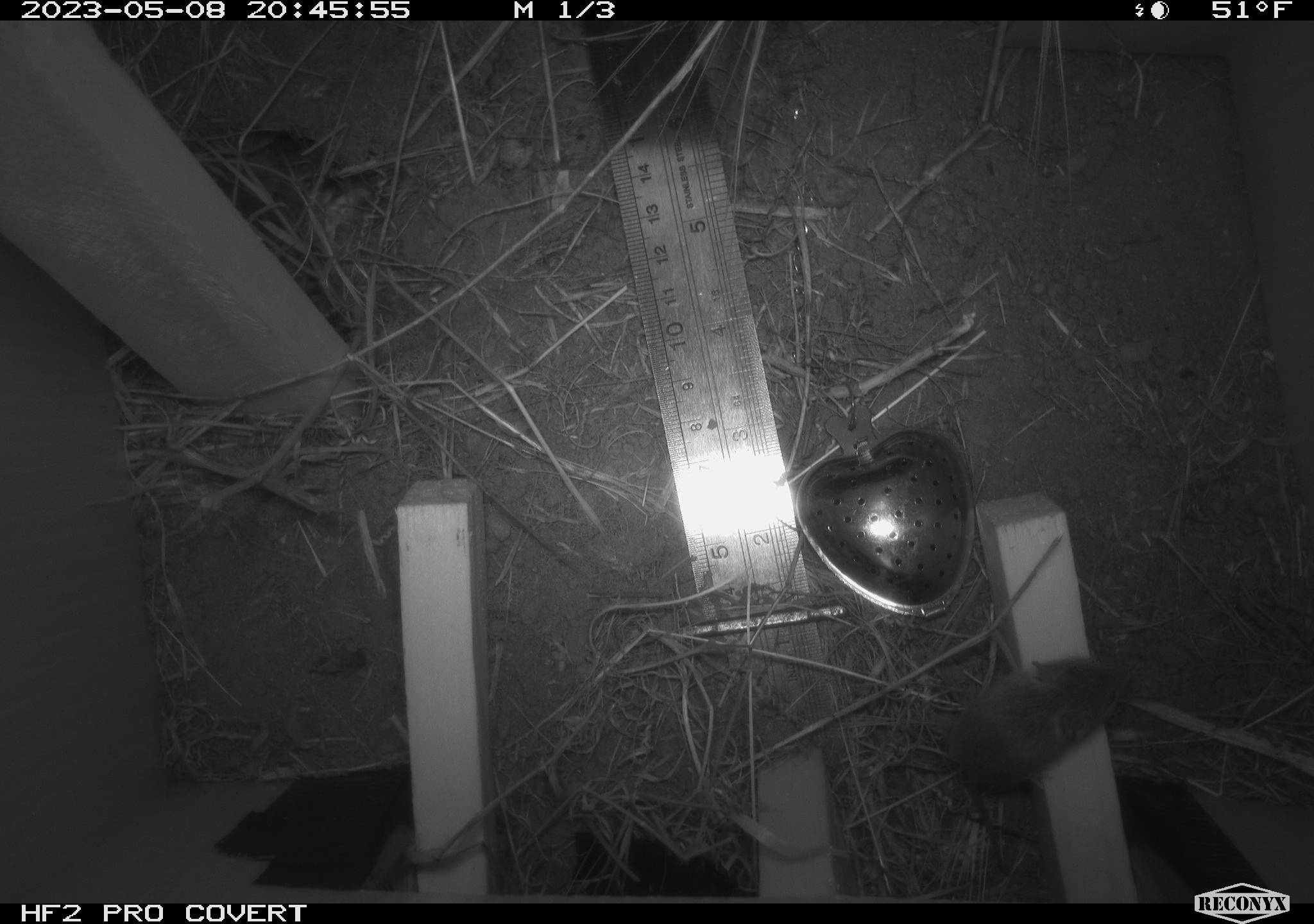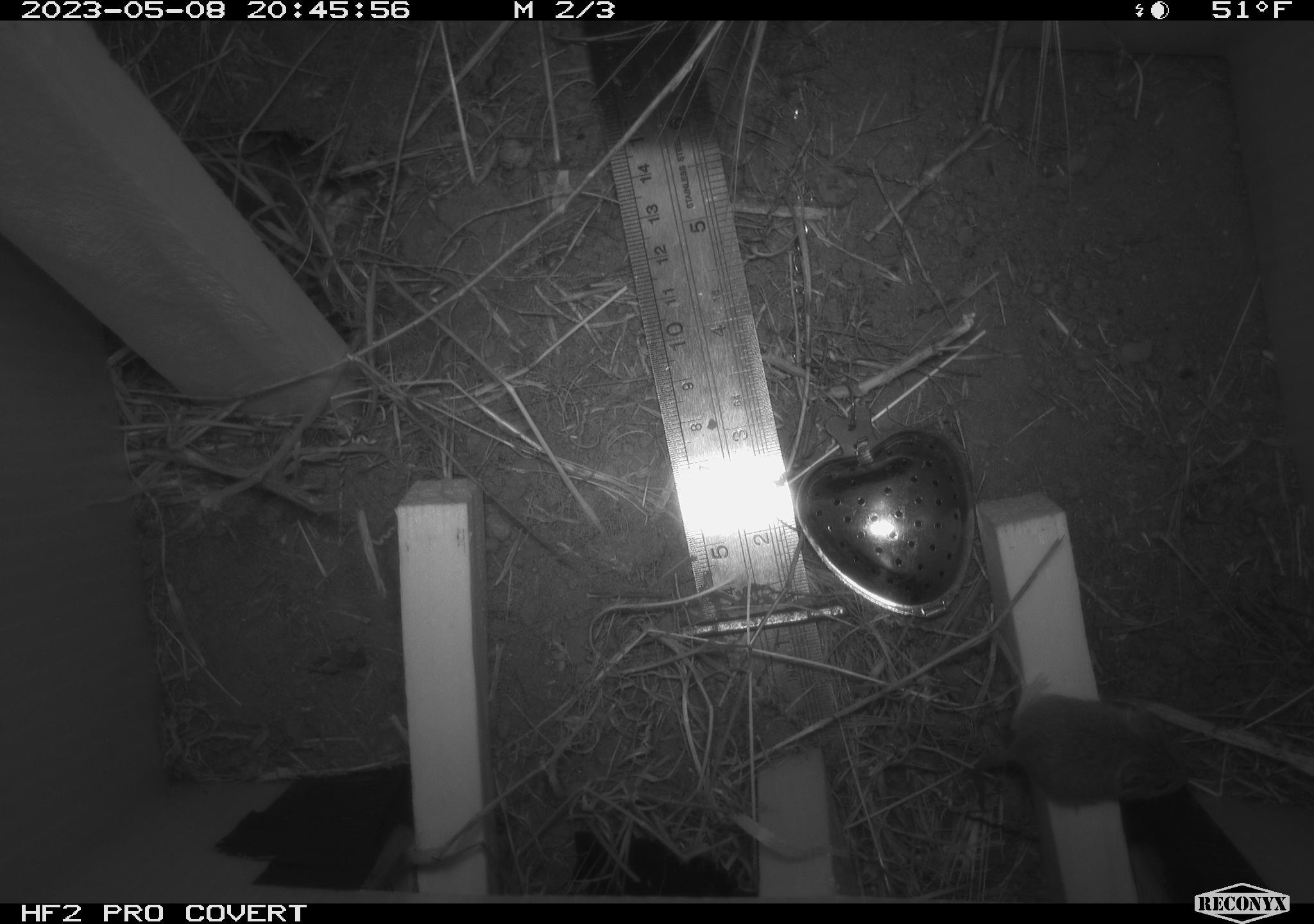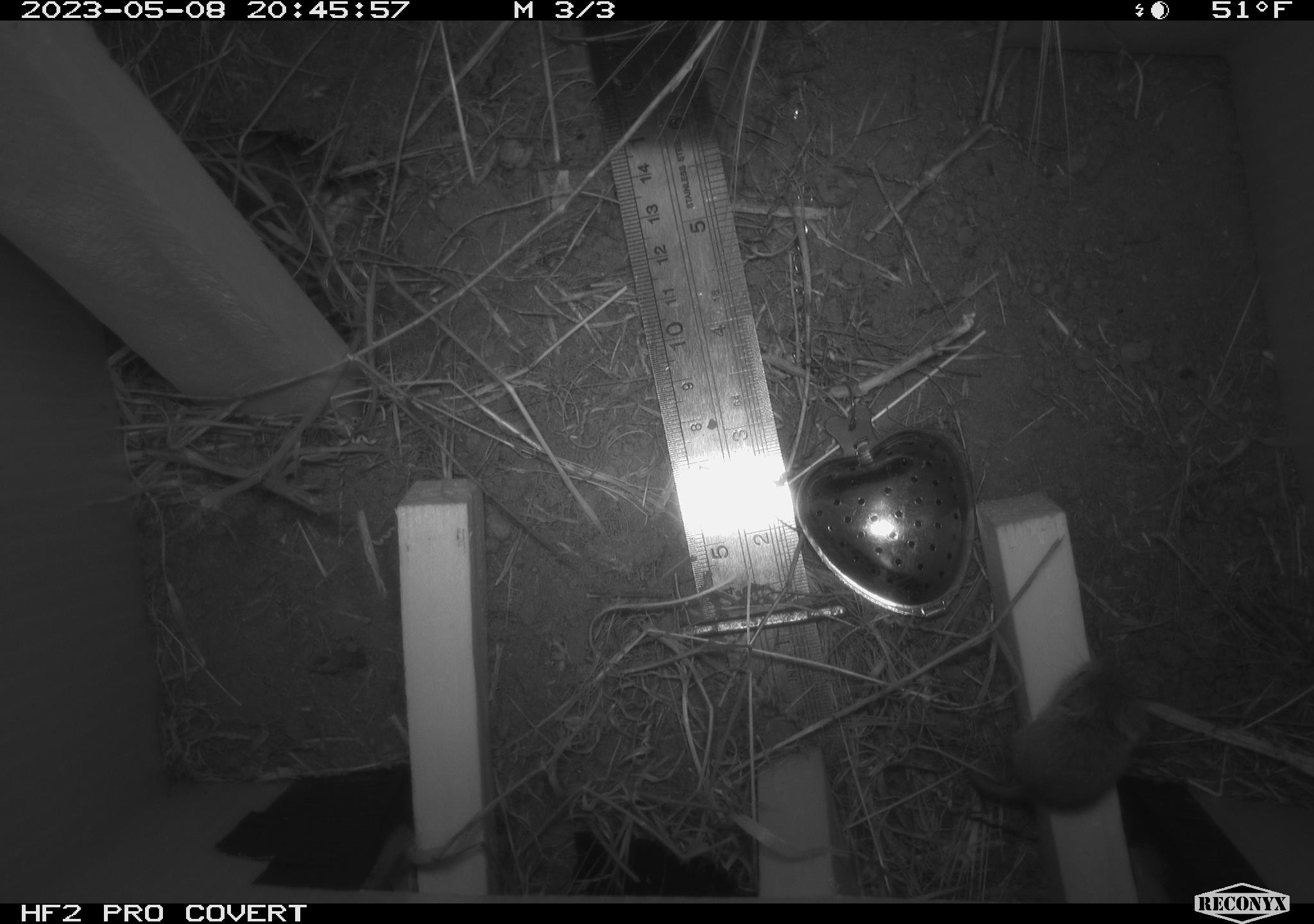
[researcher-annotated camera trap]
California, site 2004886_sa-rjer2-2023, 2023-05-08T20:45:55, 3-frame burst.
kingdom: Animalia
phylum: Chordata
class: Mammalia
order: Rodentia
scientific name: Rodentia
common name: mouse species